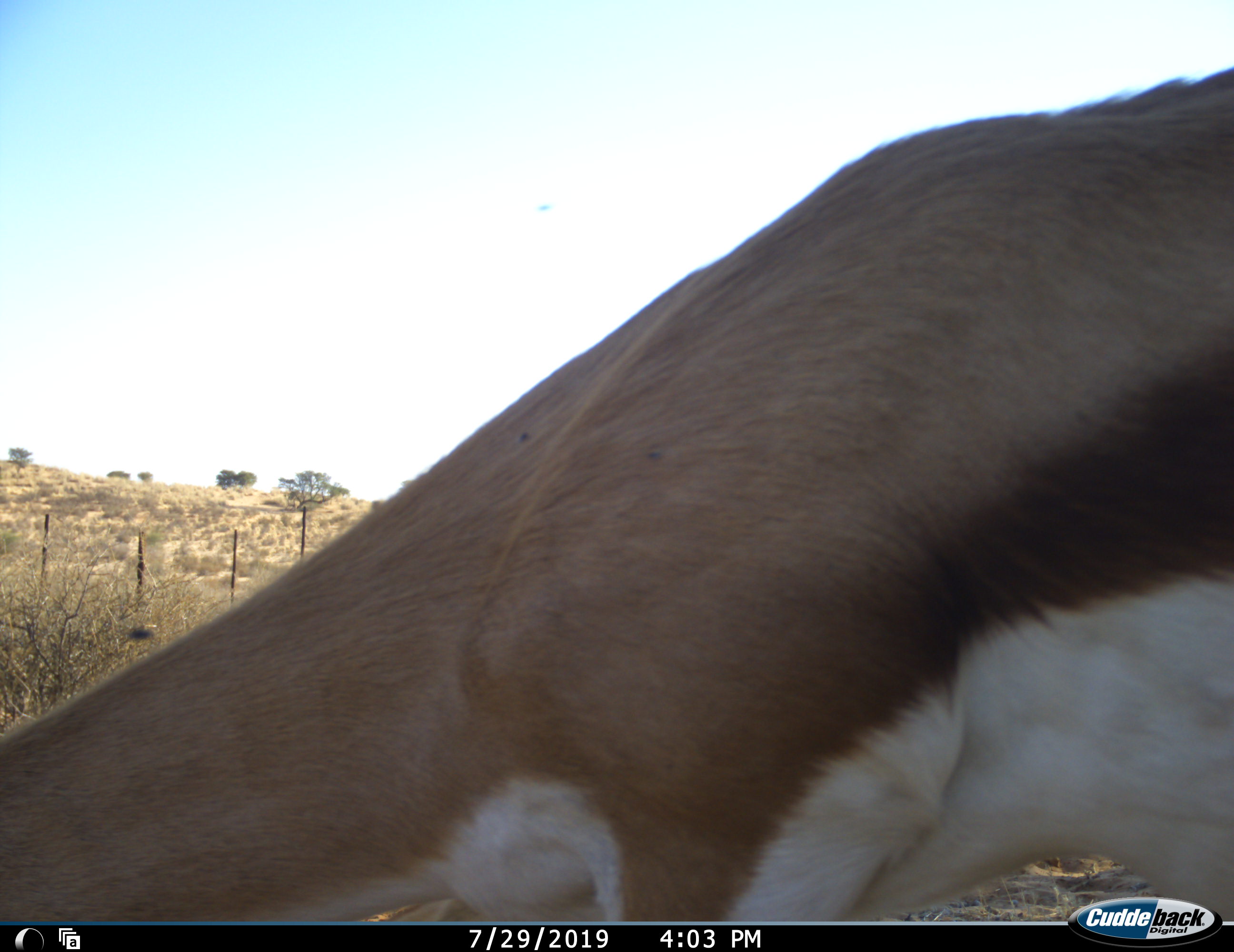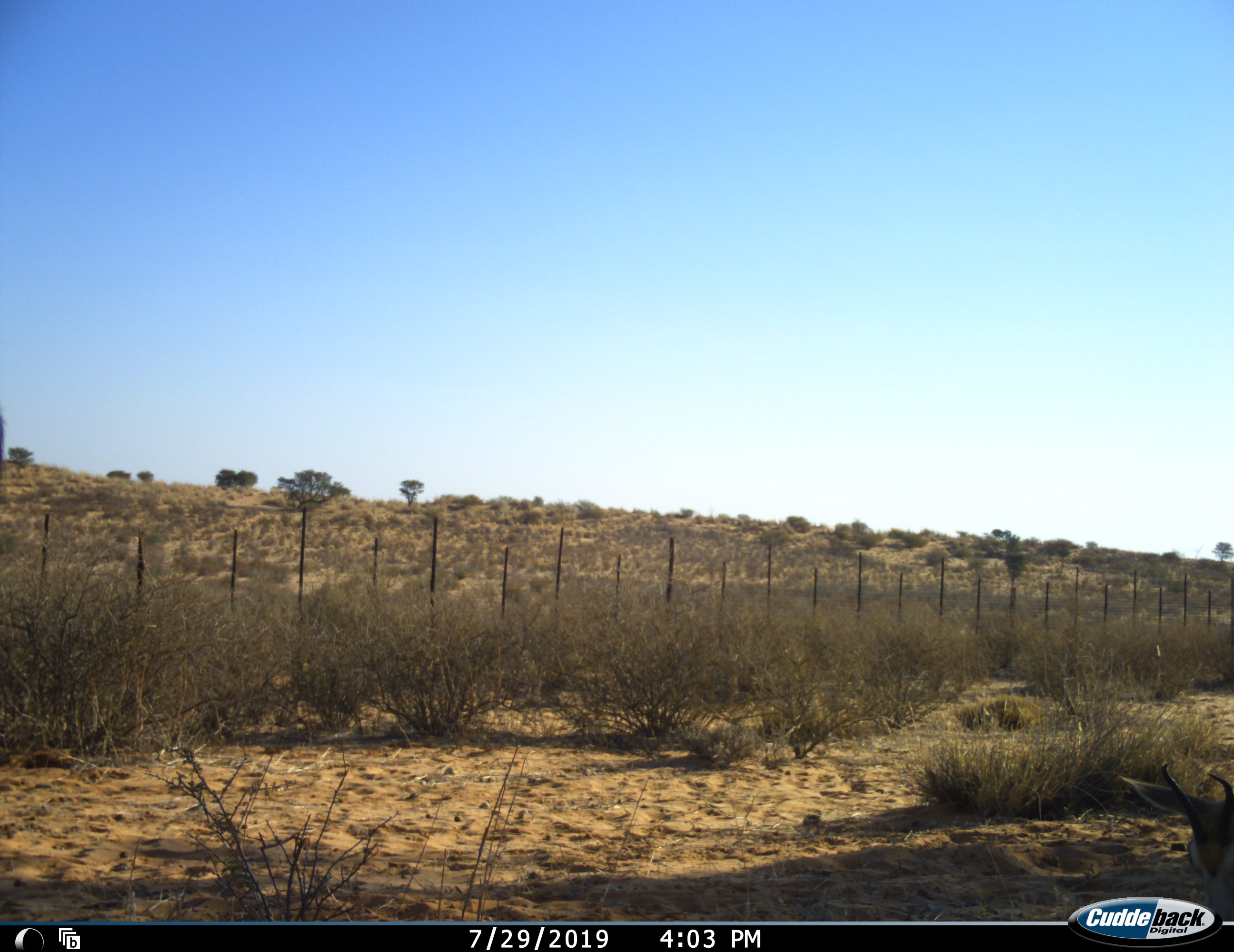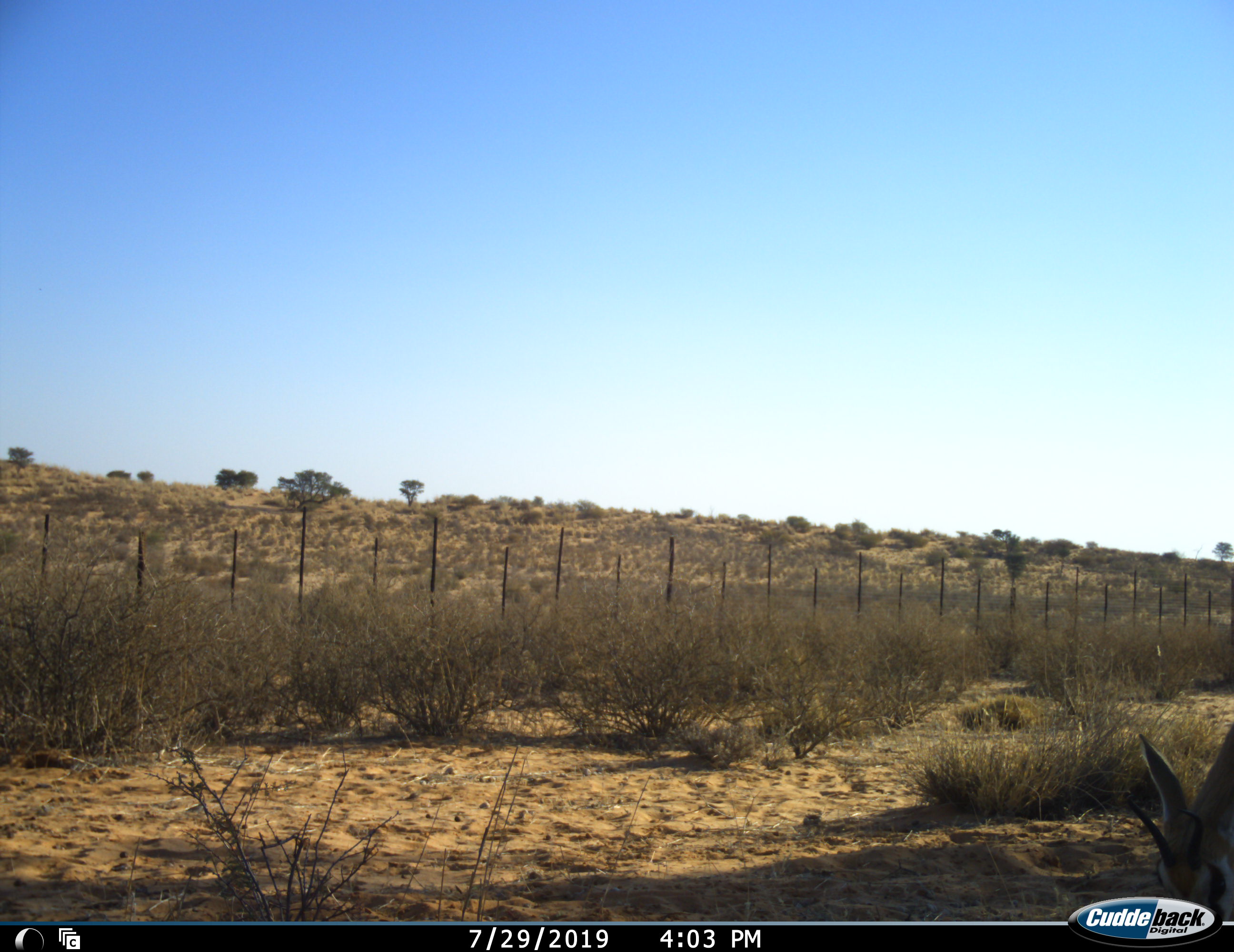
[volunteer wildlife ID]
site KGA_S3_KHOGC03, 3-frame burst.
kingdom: Animalia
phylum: Chordata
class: Mammalia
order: Artiodactyla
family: Bovidae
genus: Antidorcas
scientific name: Antidorcas marsupialis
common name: springbok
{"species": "springbok (Antidorcas marsupialis)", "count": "1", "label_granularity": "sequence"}